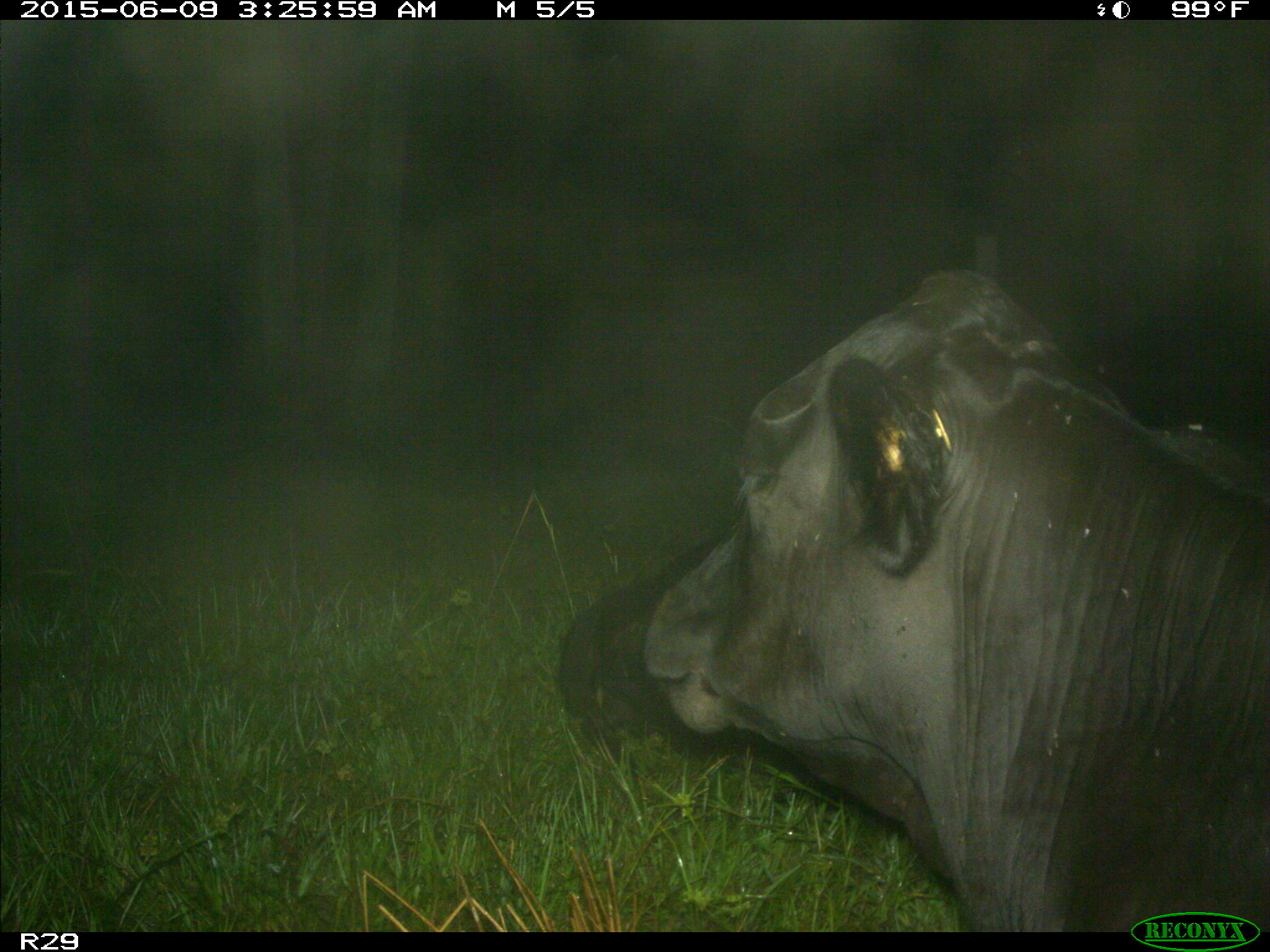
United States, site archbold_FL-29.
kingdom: Animalia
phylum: Chordata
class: Mammalia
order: Artiodactyla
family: Bovidae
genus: Bos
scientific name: Bos taurus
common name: domestic cow